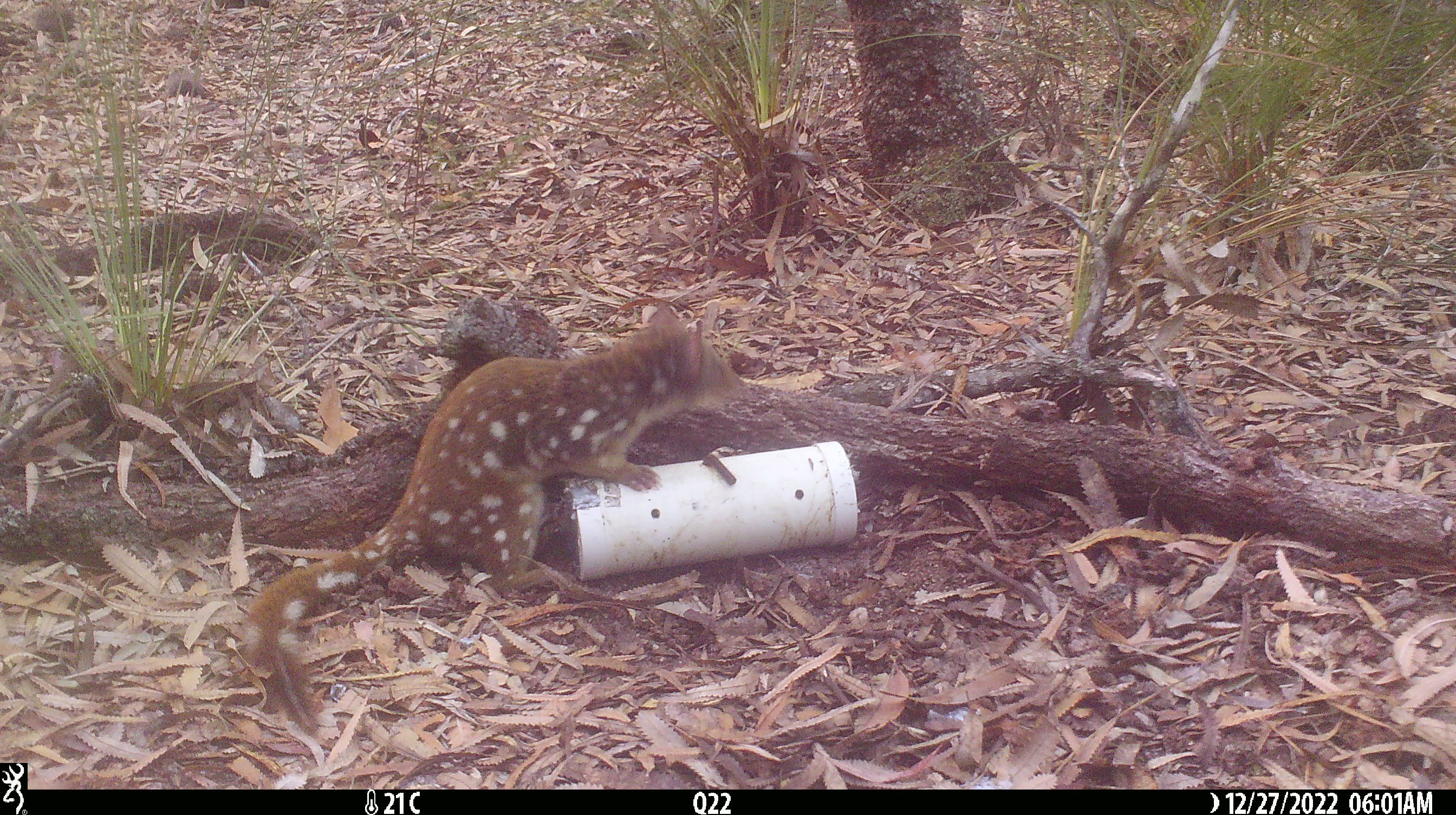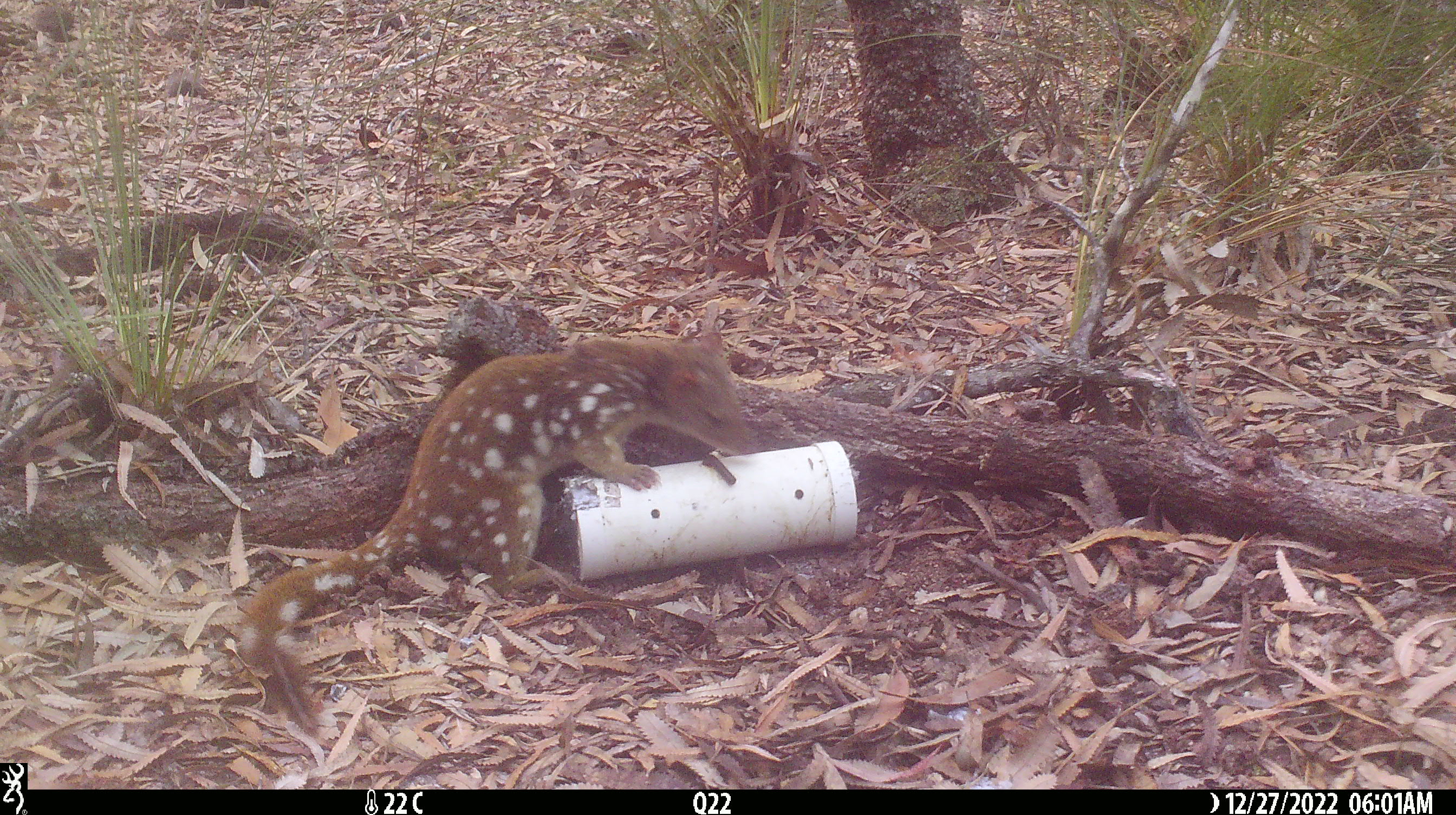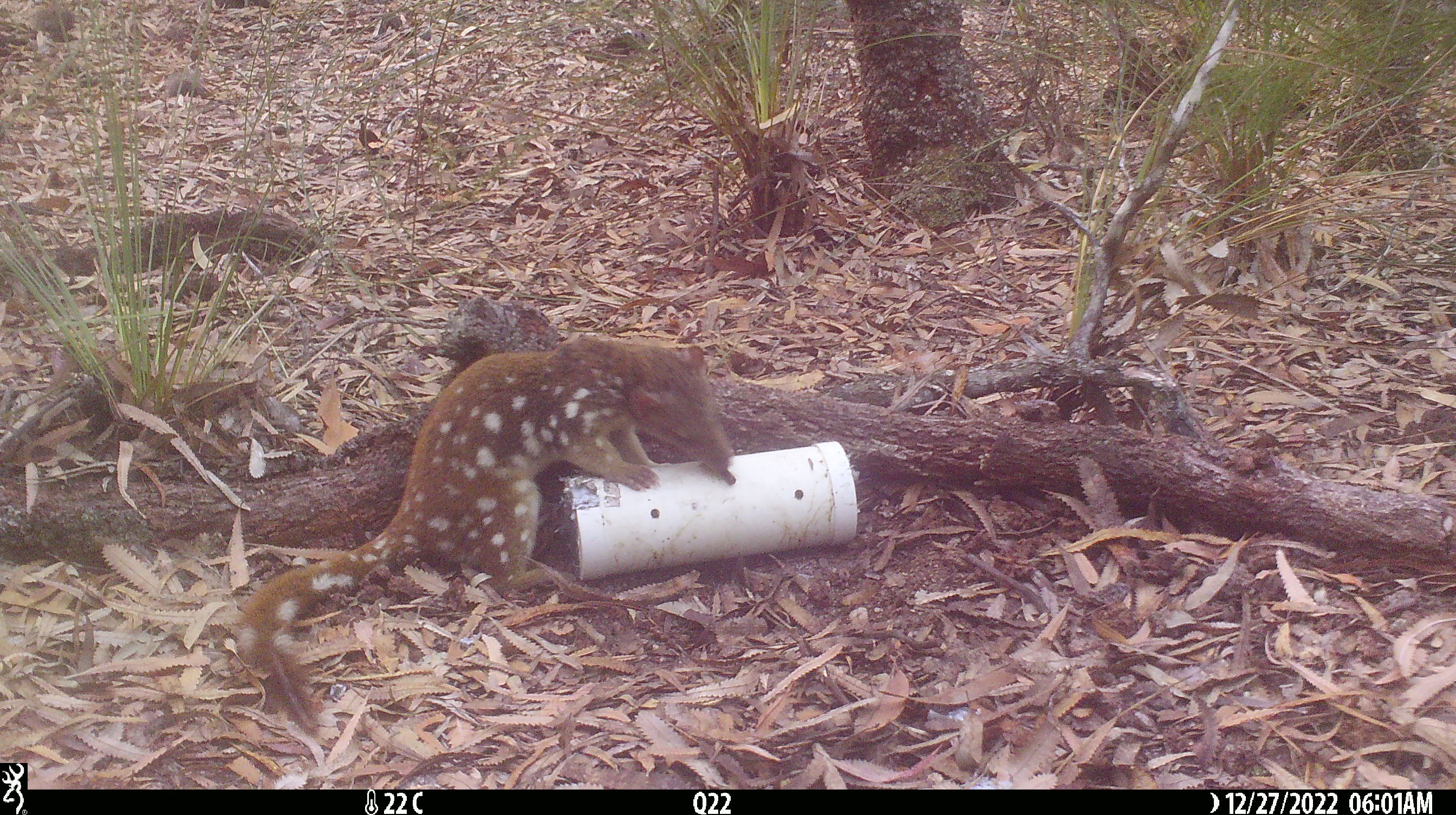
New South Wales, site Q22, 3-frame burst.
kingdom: Animalia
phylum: Chordata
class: Mammalia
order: Dasyuromorphia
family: Dasyuridae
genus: Dasyurus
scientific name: Dasyurus maculatus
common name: spotted-tailed quoll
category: quoll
Quoll (spotted-tailed quoll) (Dasyurus maculatus).